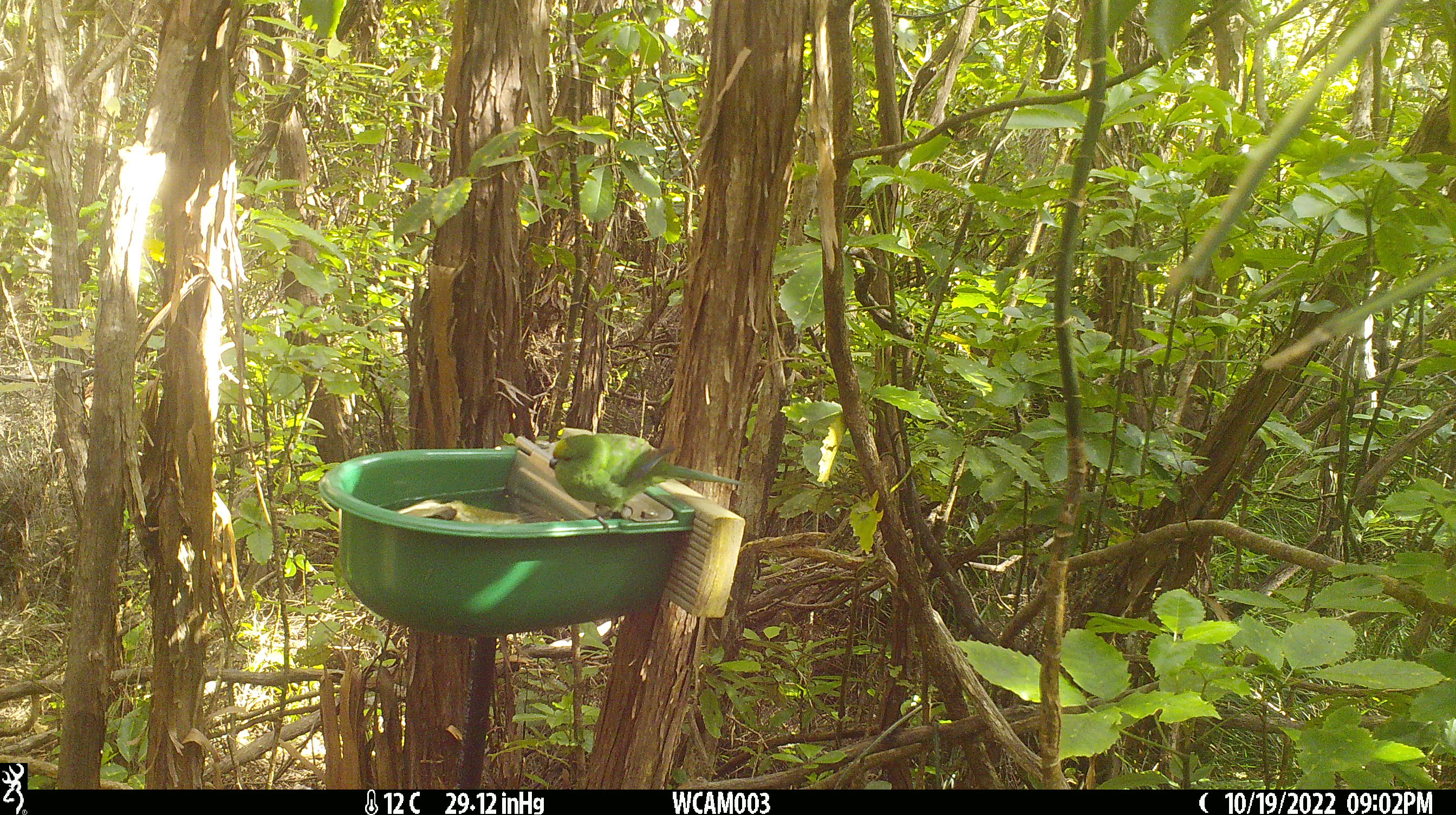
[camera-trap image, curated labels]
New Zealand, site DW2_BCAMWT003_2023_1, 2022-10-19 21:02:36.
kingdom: Animalia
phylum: Chordata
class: Aves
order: Psittaciformes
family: Psittaculidae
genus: Cyanoramphus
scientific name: Cyanoramphus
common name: parakeet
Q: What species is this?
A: Parakeet (Cyanoramphus).